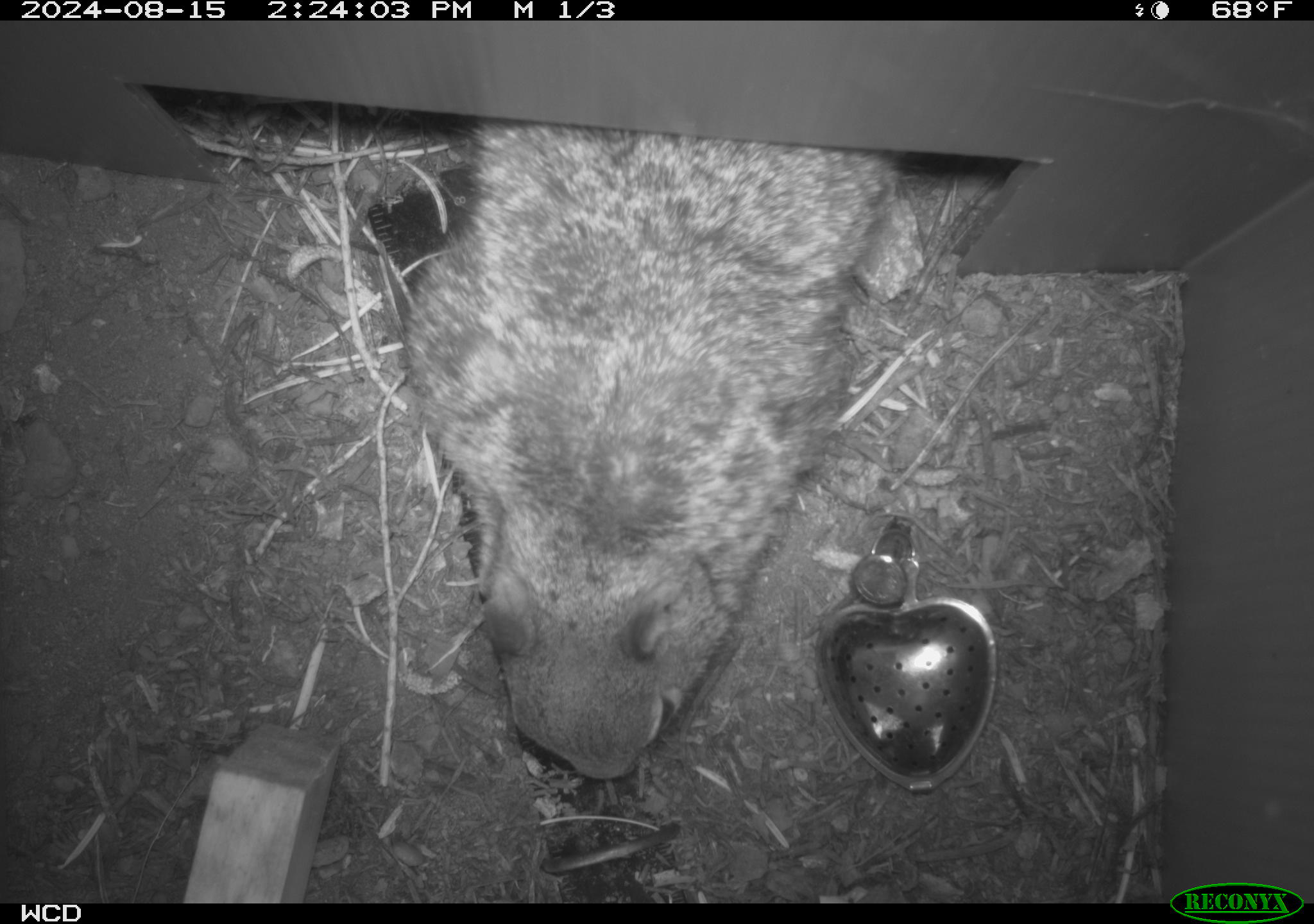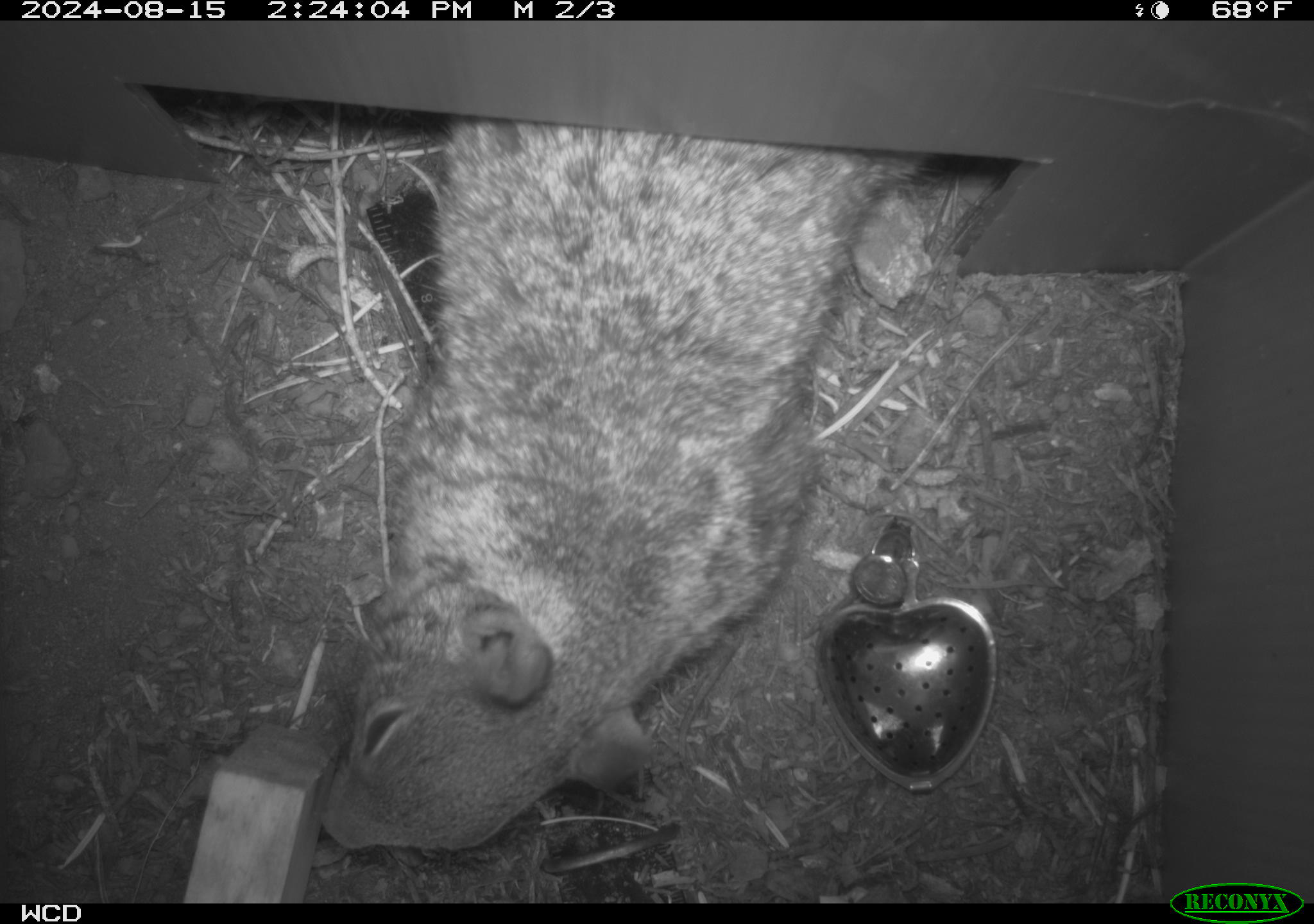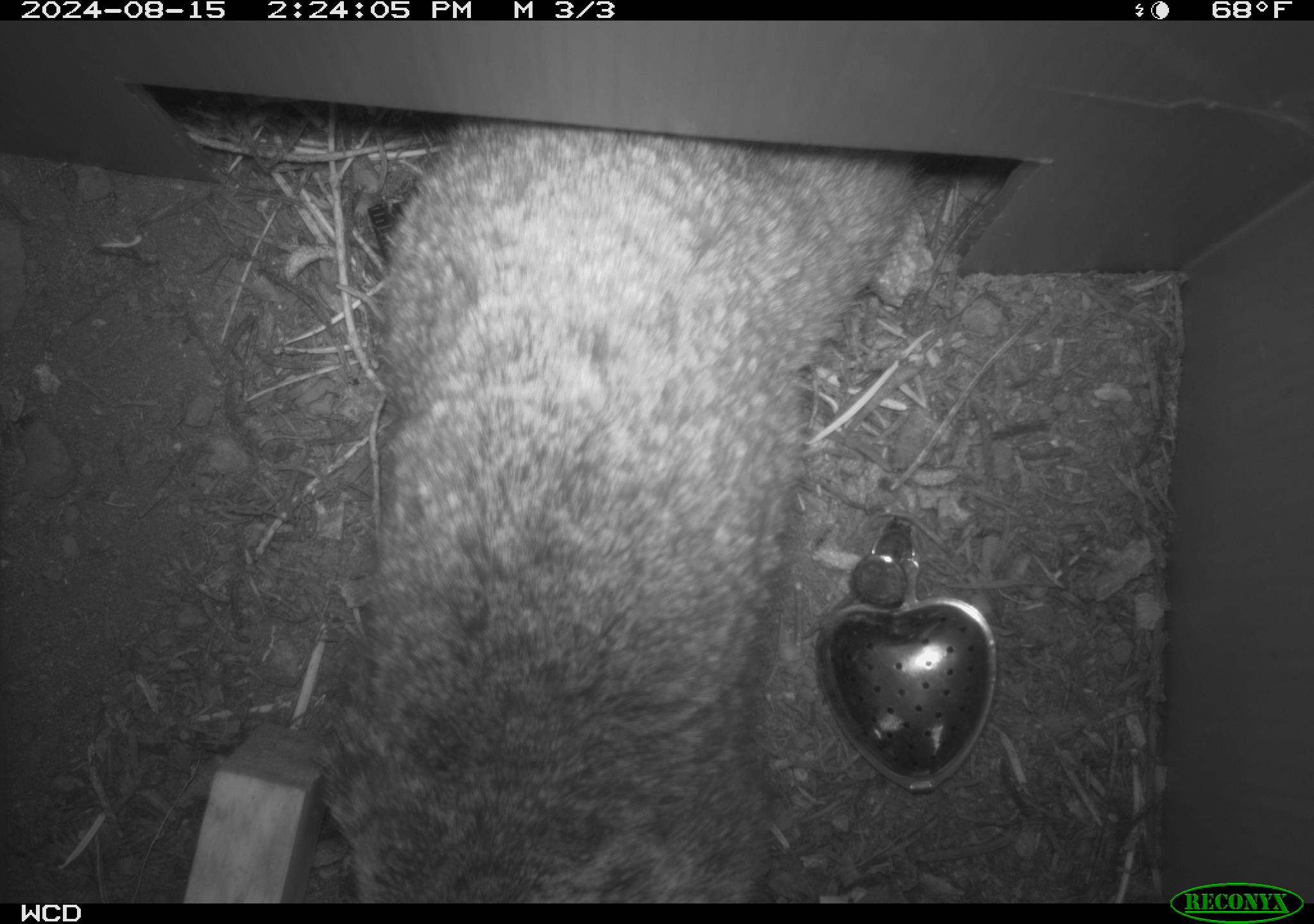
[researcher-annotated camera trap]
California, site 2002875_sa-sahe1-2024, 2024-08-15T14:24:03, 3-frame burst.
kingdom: Animalia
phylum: Chordata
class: Mammalia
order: Rodentia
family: Sciuridae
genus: Otospermophilus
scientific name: Otospermophilus beecheyi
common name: california ground squirrel